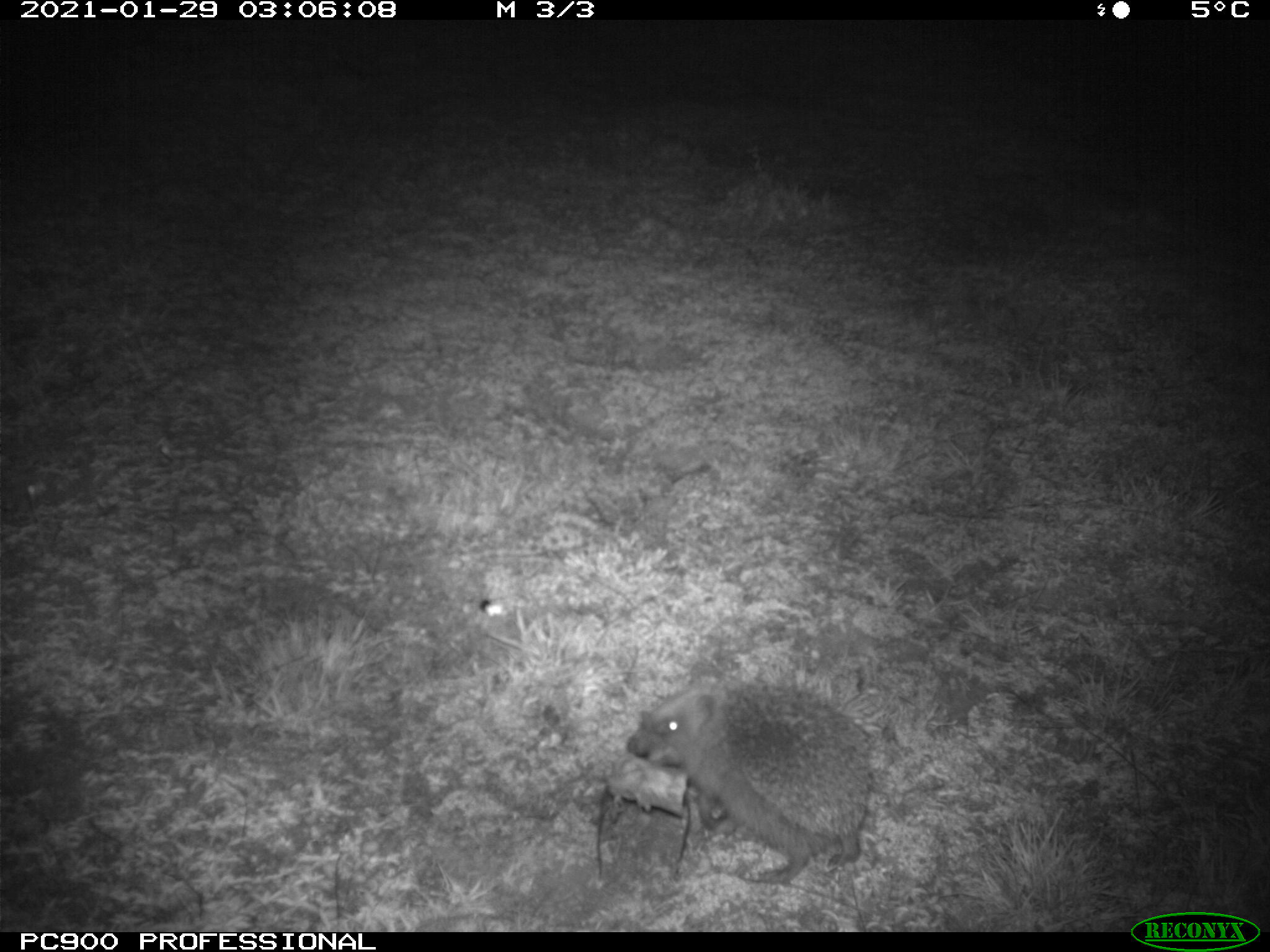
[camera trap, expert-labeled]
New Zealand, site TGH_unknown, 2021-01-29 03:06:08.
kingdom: Animalia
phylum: Chordata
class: Mammalia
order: Eulipotyphla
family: Erinaceidae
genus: Erinaceus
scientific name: Erinaceus europaeus europaeus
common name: european hedgehog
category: hedgehog